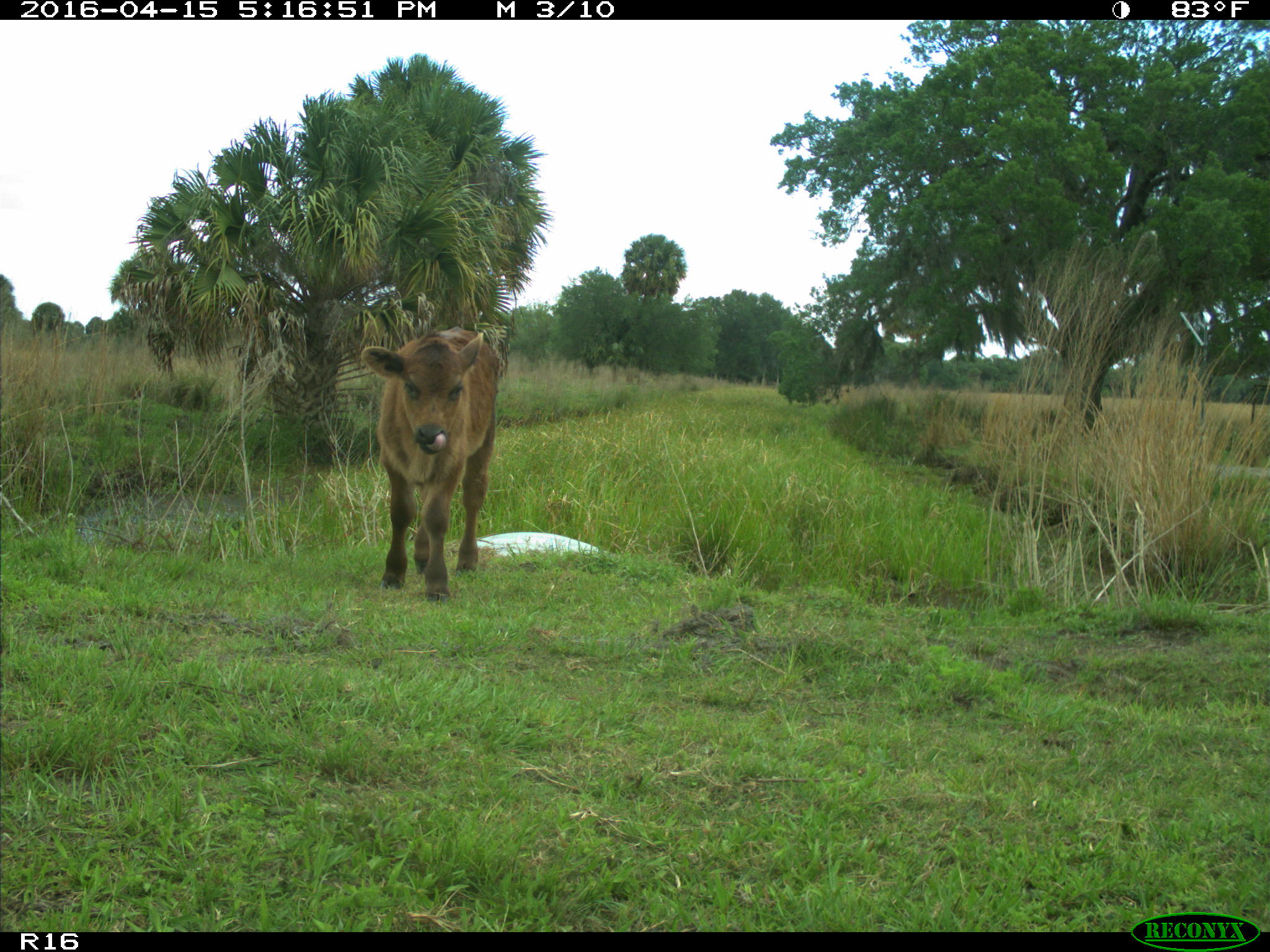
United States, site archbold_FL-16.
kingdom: Animalia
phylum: Chordata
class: Mammalia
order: Artiodactyla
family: Bovidae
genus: Bos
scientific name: Bos taurus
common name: domestic cow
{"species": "Bos taurus (domestic cow)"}